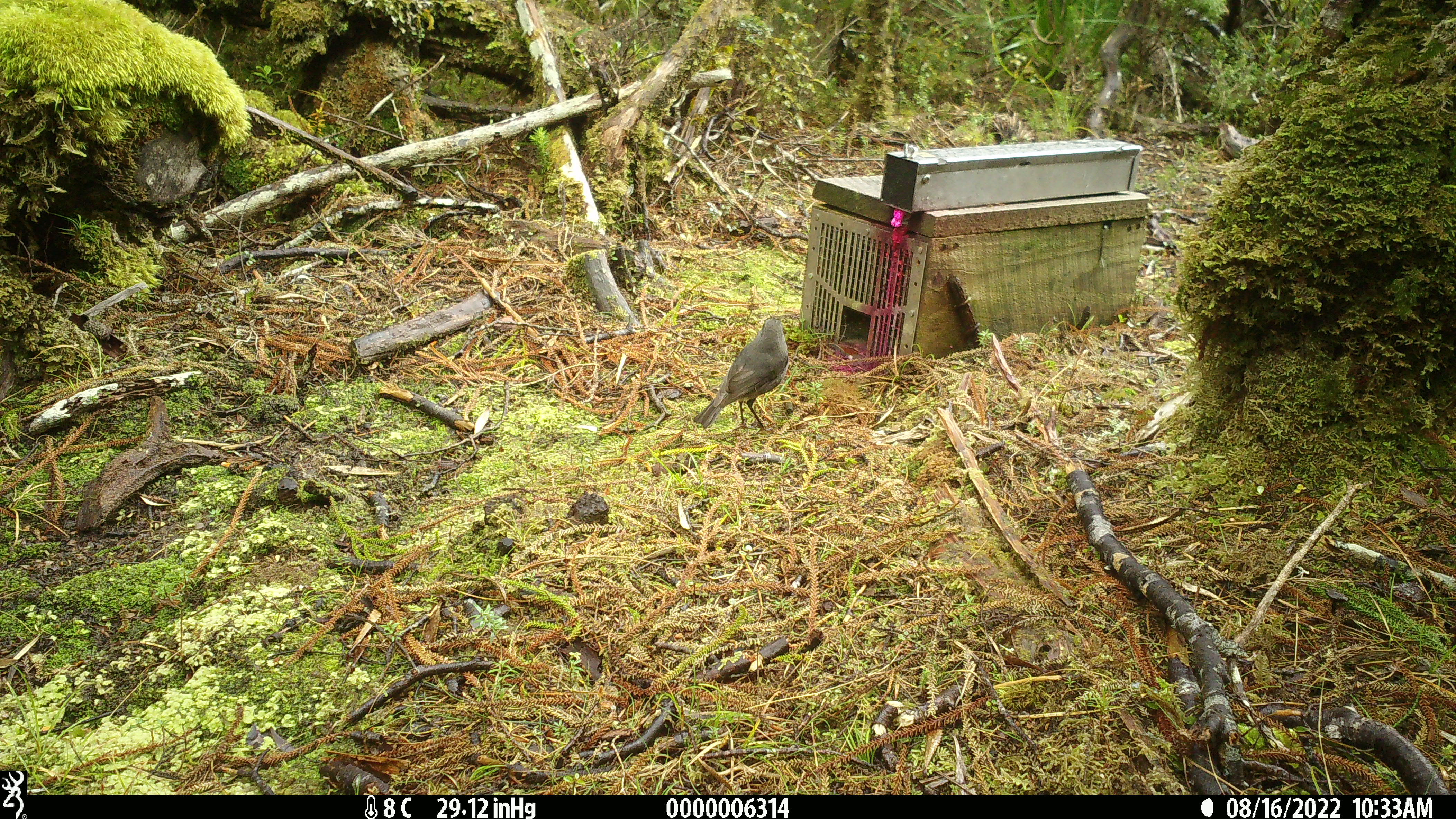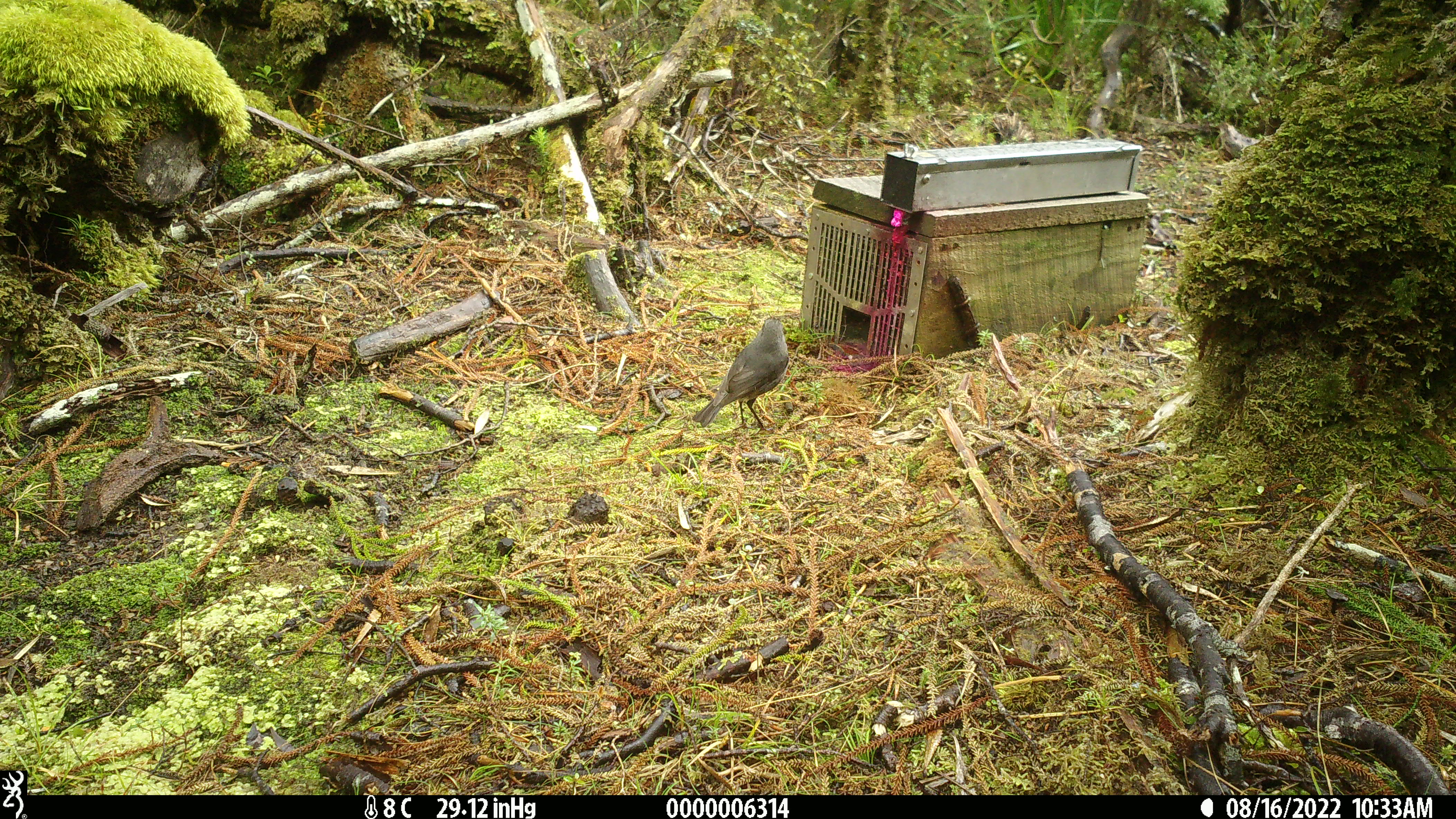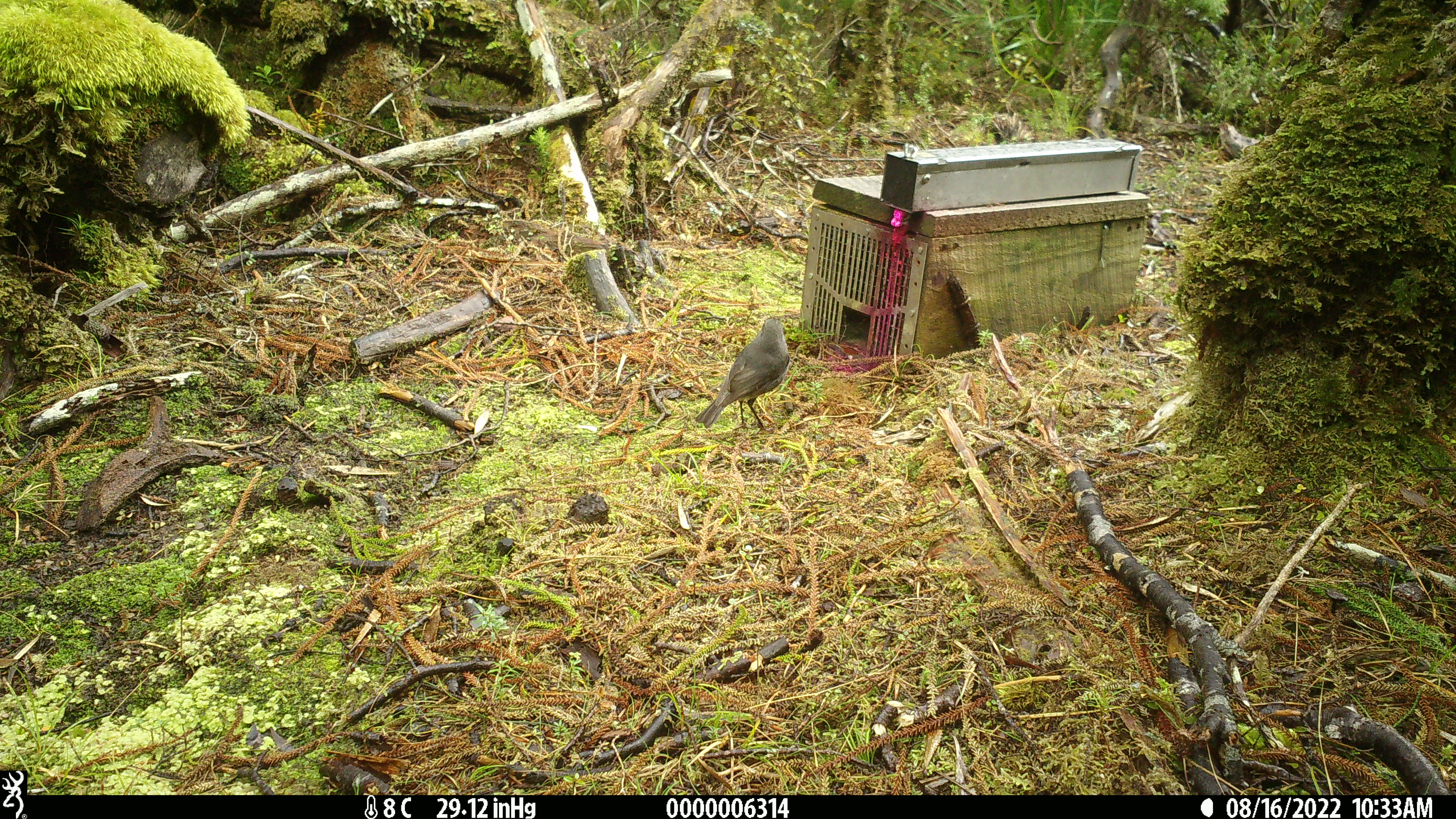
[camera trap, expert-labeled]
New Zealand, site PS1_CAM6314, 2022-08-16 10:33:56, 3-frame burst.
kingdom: Animalia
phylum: Chordata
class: Aves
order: Passeriformes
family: Petroicidae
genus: Petroica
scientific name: Petroica australis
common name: new zealand robin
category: robin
Robin (new zealand robin) (Petroica australis).